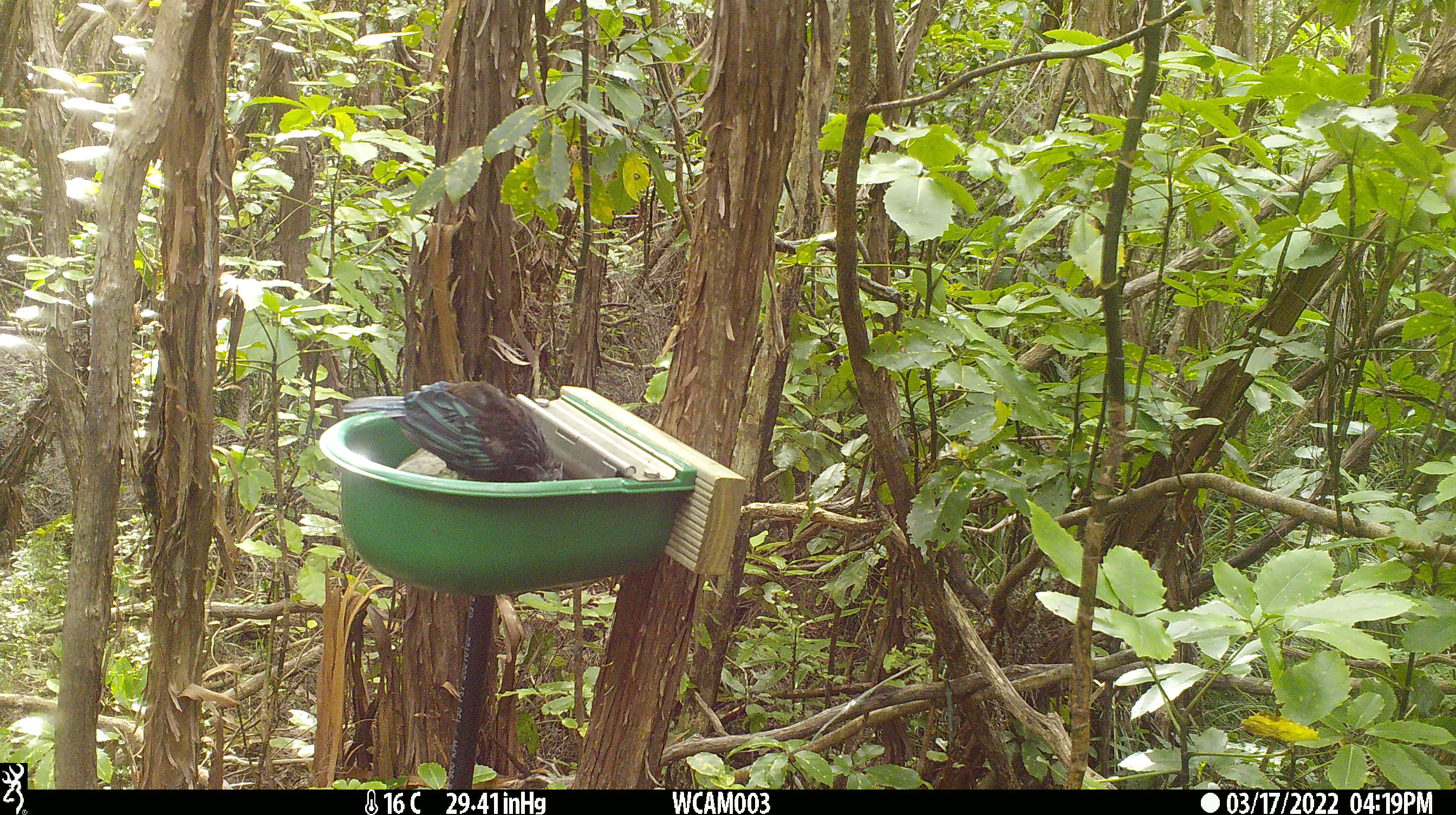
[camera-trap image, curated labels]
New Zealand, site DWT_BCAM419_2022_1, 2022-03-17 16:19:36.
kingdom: Animalia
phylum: Chordata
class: Aves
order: Passeriformes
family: Meliphagidae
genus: Prosthemadera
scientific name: Prosthemadera novaeseelandiae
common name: tui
Tui (Prosthemadera novaeseelandiae).